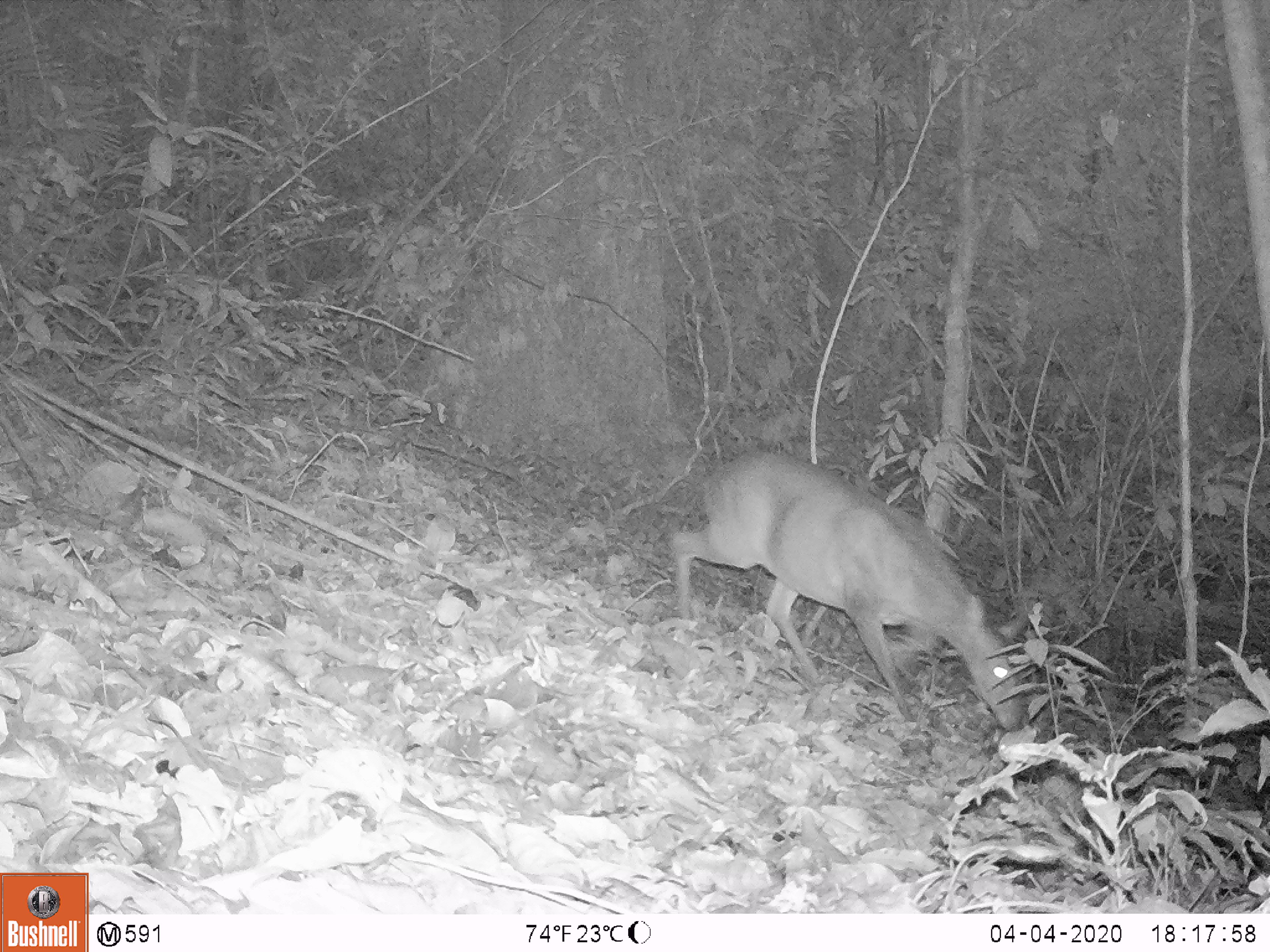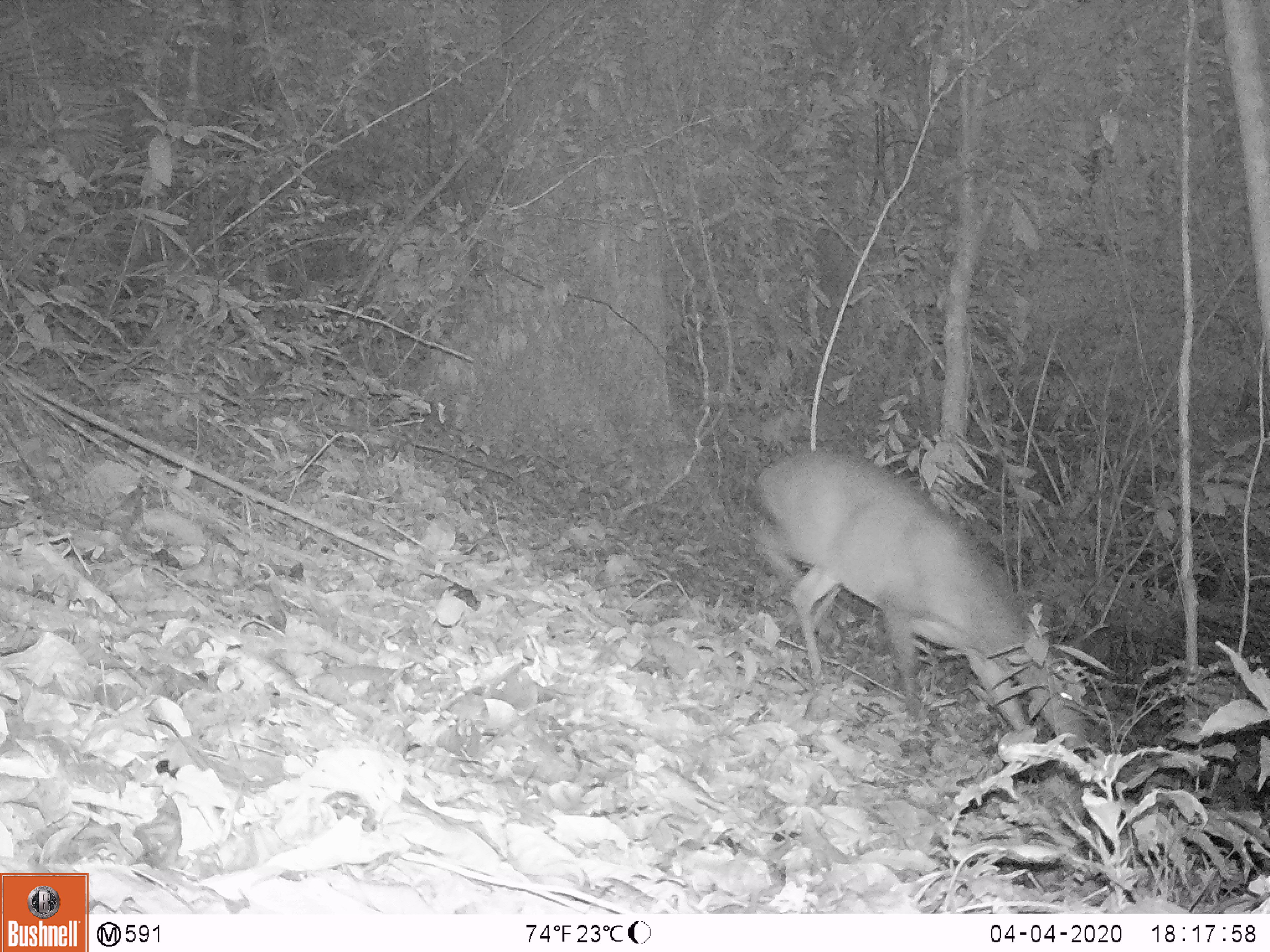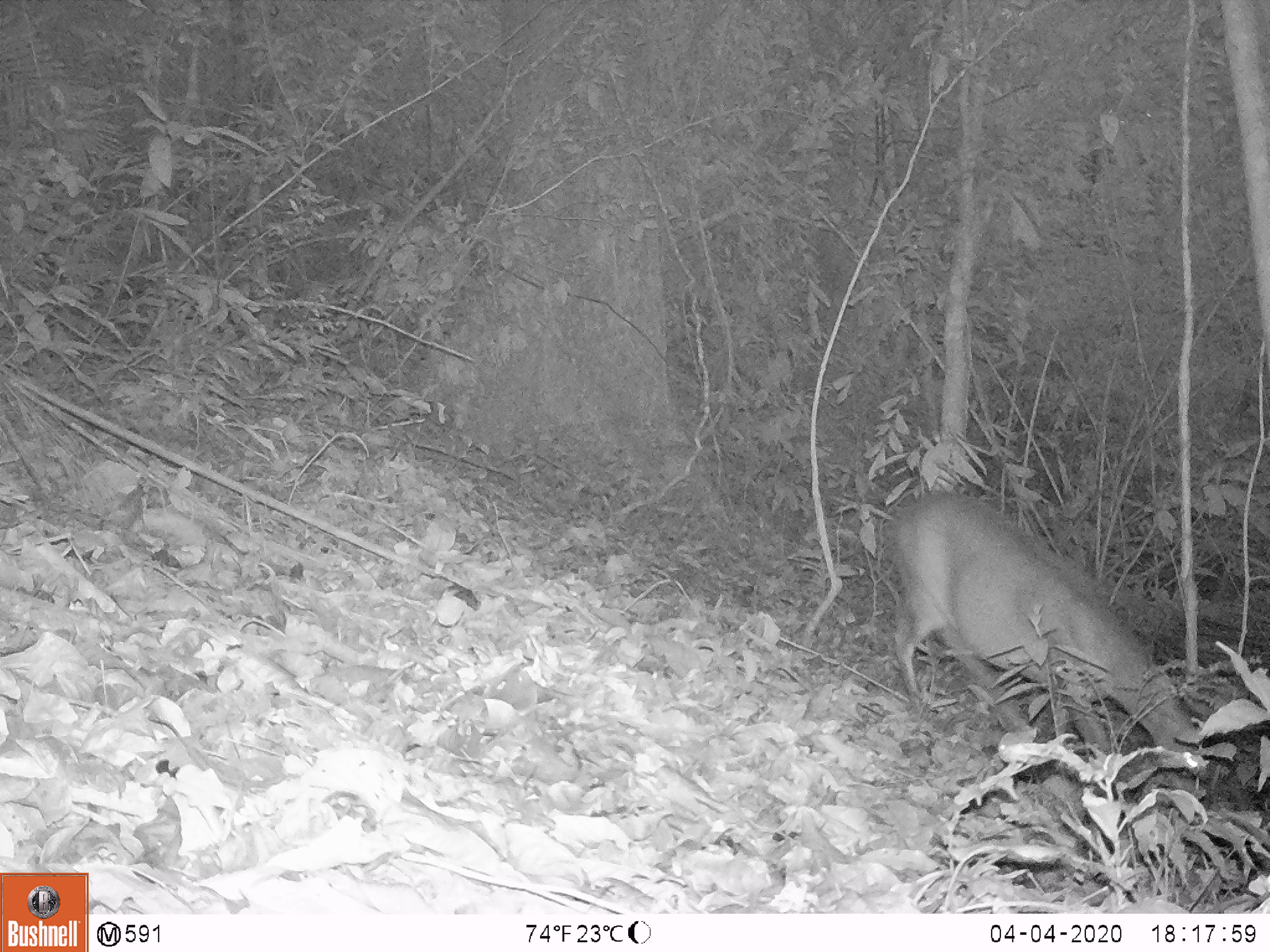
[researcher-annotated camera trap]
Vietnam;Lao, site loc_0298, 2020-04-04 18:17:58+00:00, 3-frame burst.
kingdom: Animalia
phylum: Chordata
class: Mammalia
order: Artiodactyla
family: Cervidae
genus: Muntiacus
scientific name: Muntiacus vuquangensis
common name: large-antlered muntjac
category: large antlered muntjac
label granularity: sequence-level